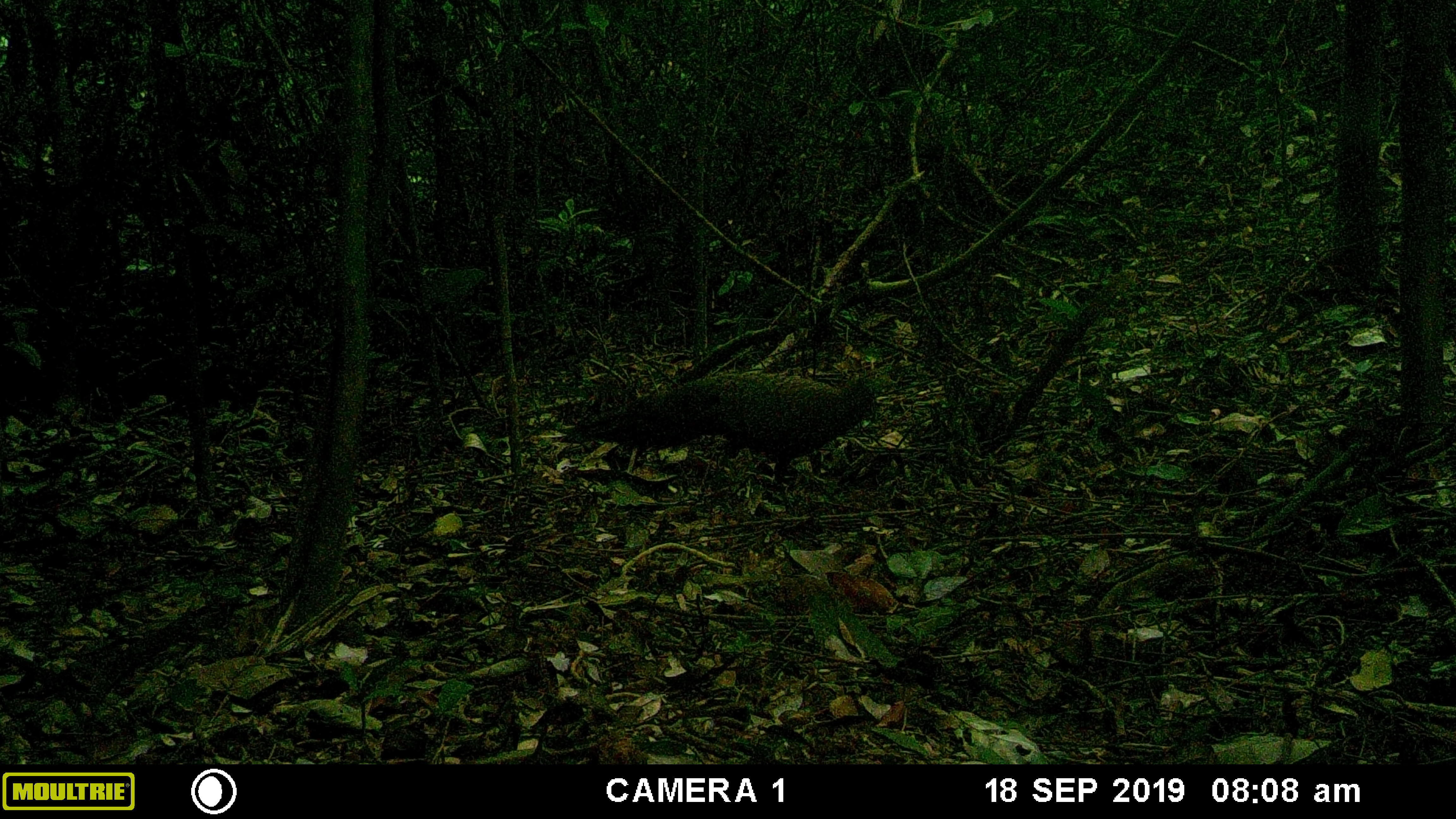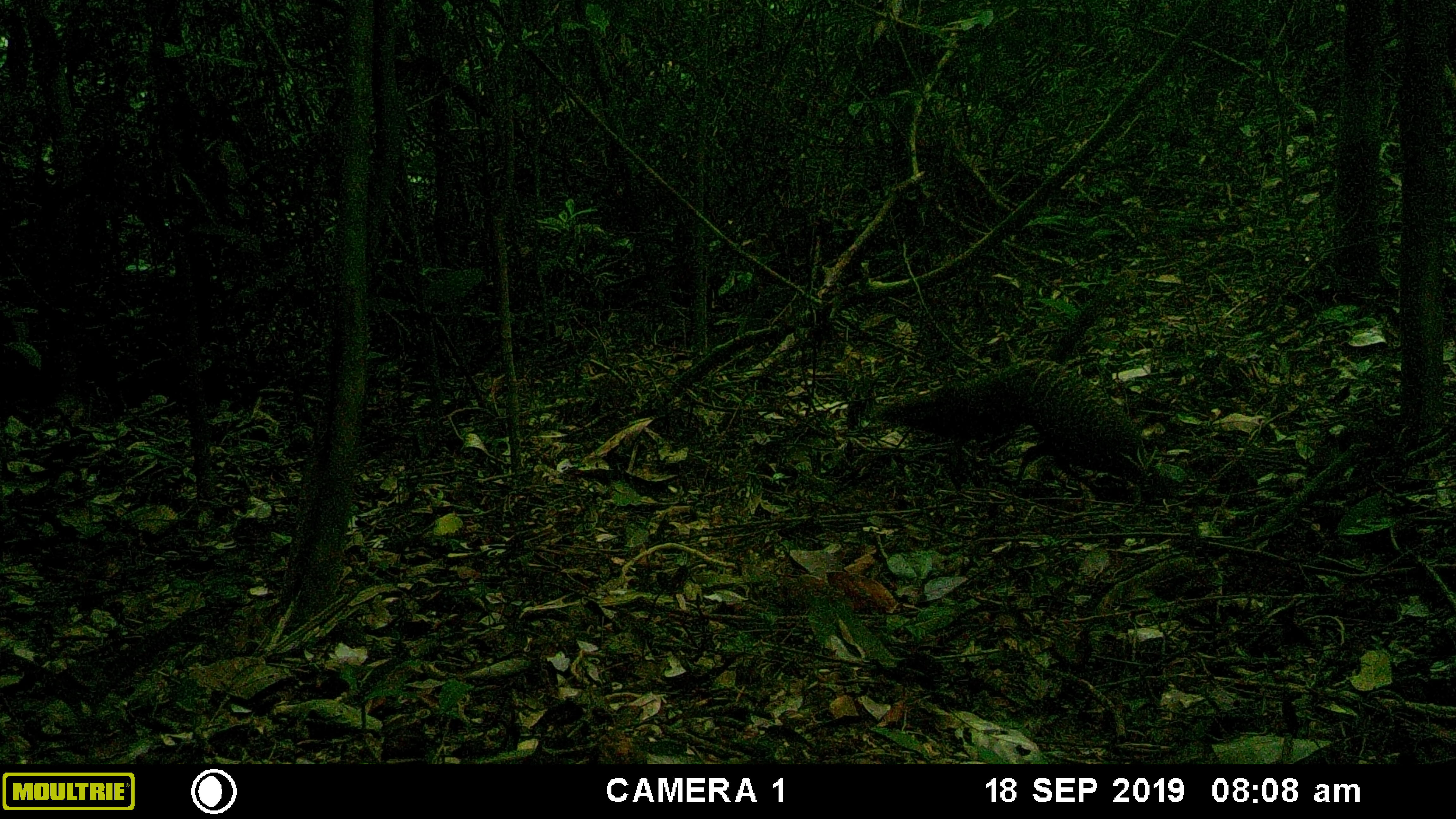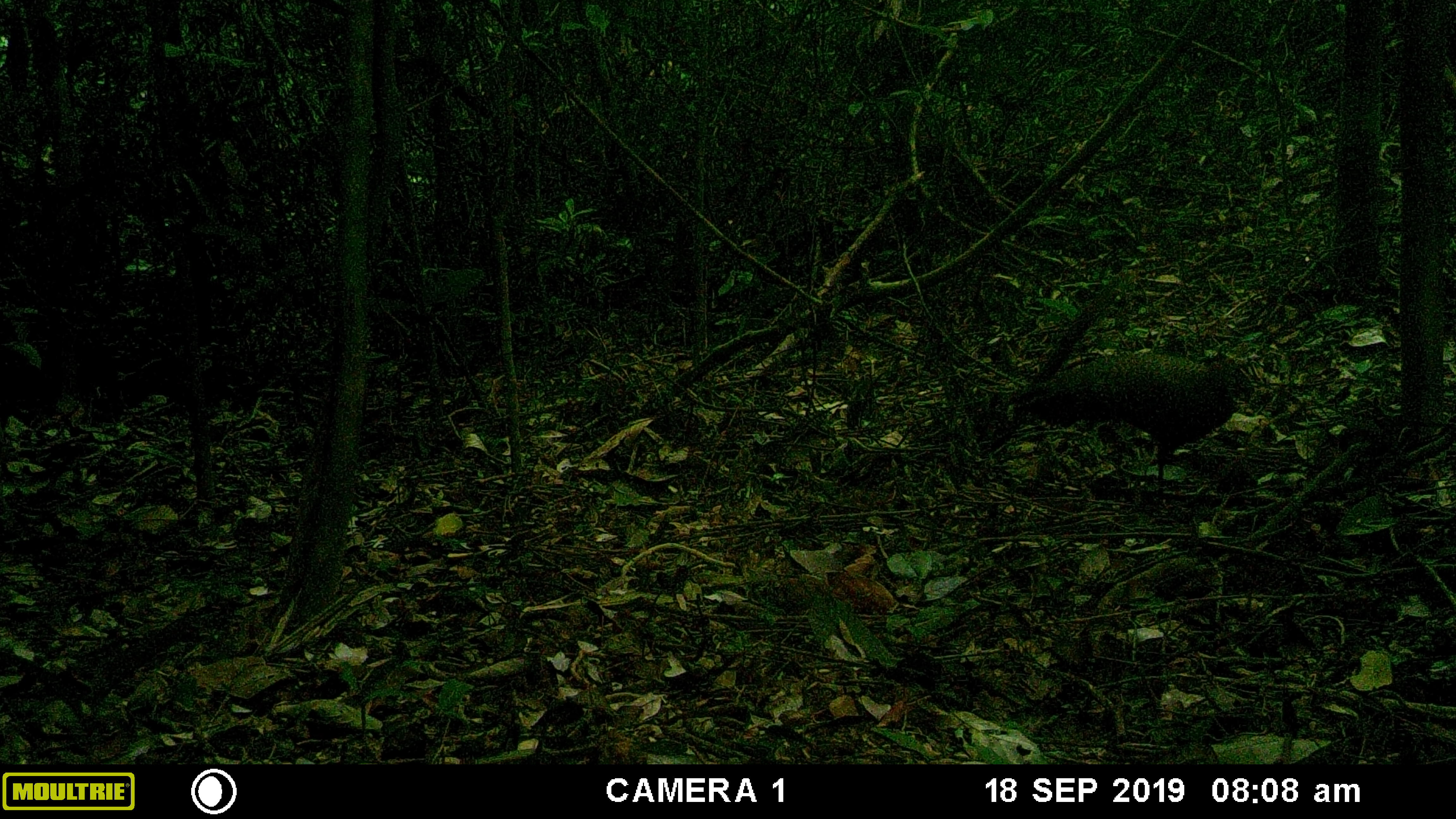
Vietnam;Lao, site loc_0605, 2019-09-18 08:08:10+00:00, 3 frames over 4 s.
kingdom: Animalia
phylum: Chordata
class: Aves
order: Galliformes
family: Phasianidae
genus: Polyplectron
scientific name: Polyplectron bicalcaratum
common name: gray peacock-pheasant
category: grey peacock pheasant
Grey peacock pheasant (gray peacock-pheasant) (Polyplectron bicalcaratum). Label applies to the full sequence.